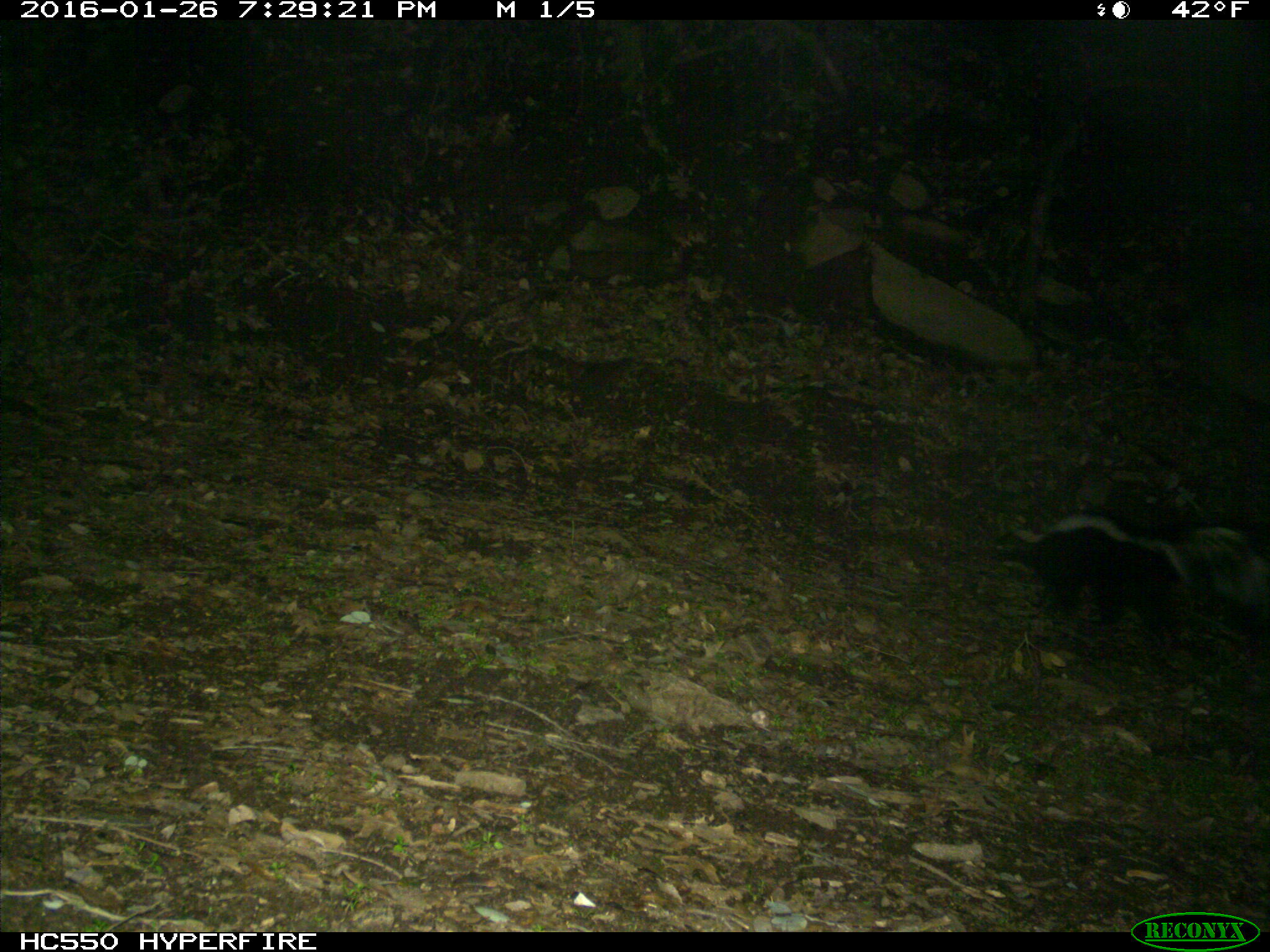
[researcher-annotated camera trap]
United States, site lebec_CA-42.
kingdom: Animalia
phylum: Chordata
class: Mammalia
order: Carnivora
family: Mephitidae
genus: Mephitis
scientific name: Mephitis mephitis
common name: striped skunk